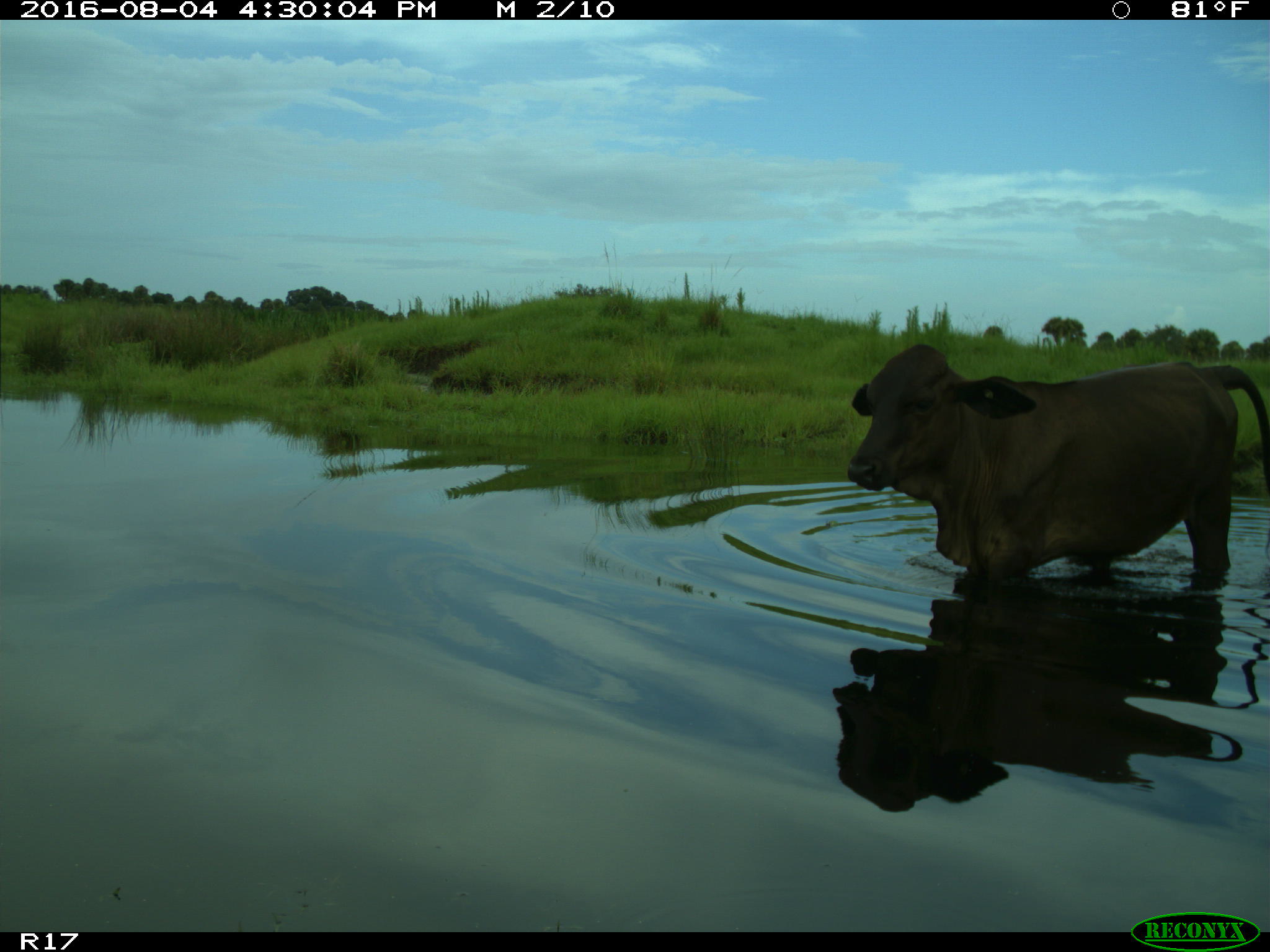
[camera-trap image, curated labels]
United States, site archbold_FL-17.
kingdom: Animalia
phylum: Chordata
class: Mammalia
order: Artiodactyla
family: Bovidae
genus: Bos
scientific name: Bos taurus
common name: domestic cow